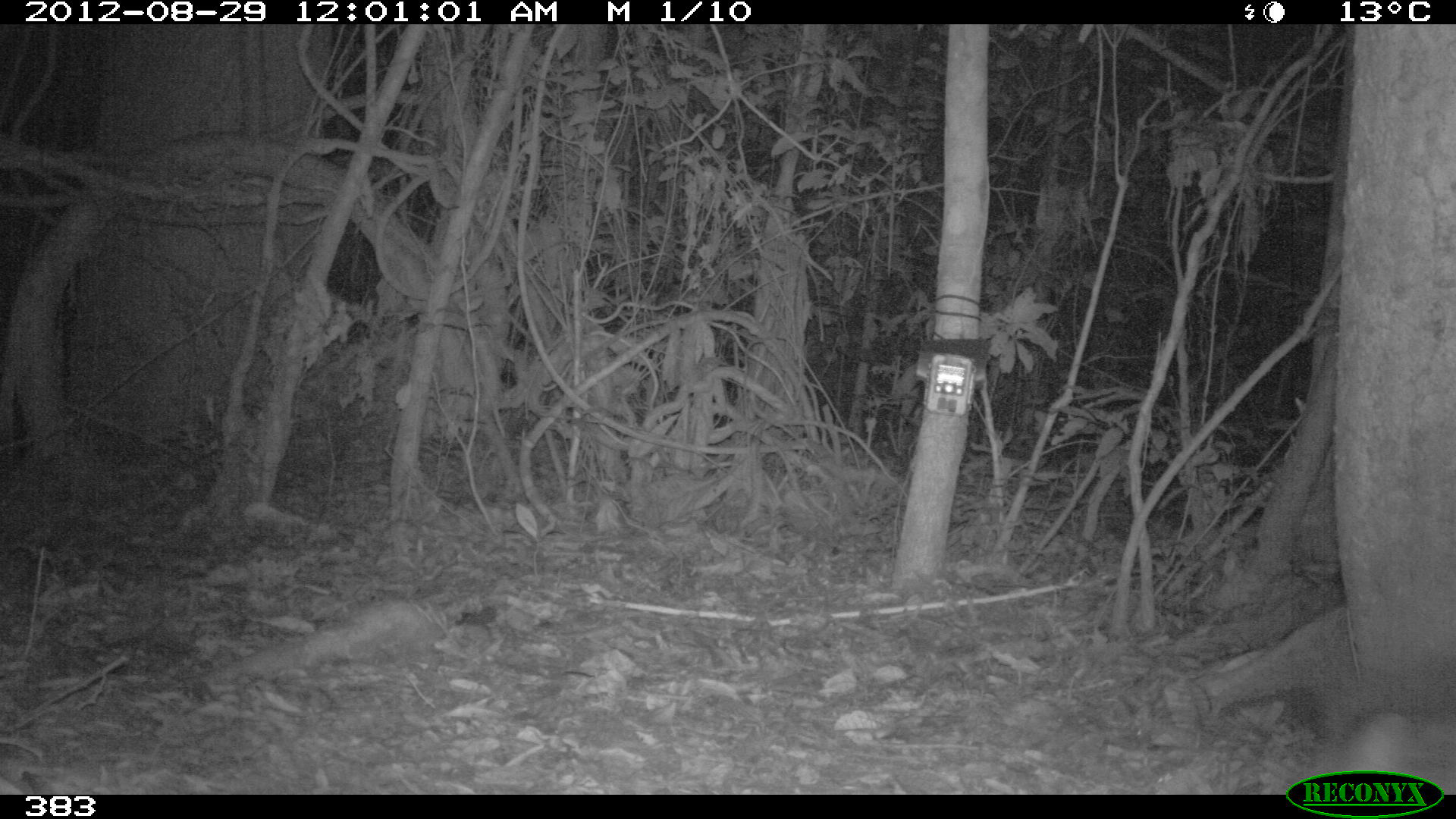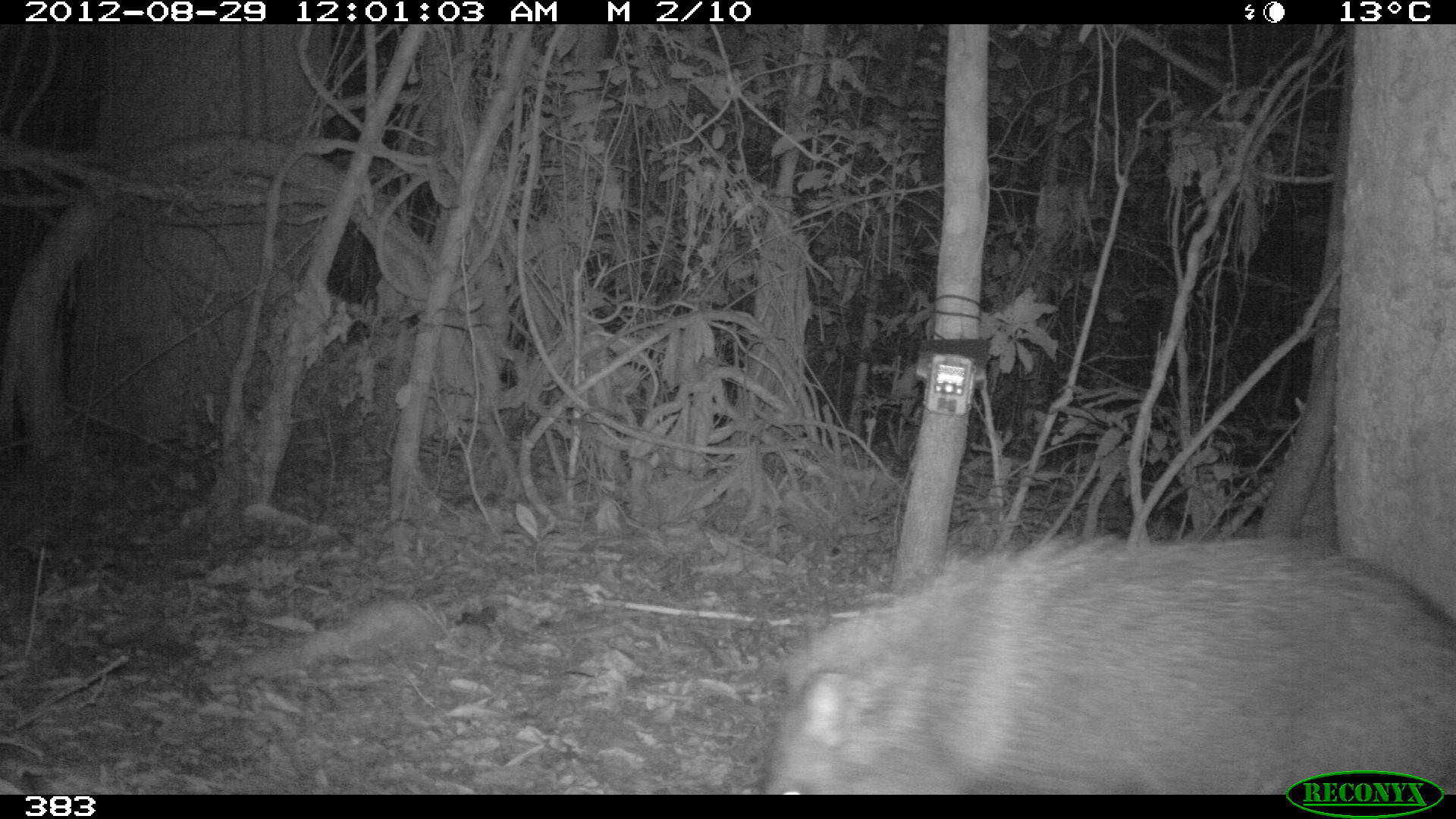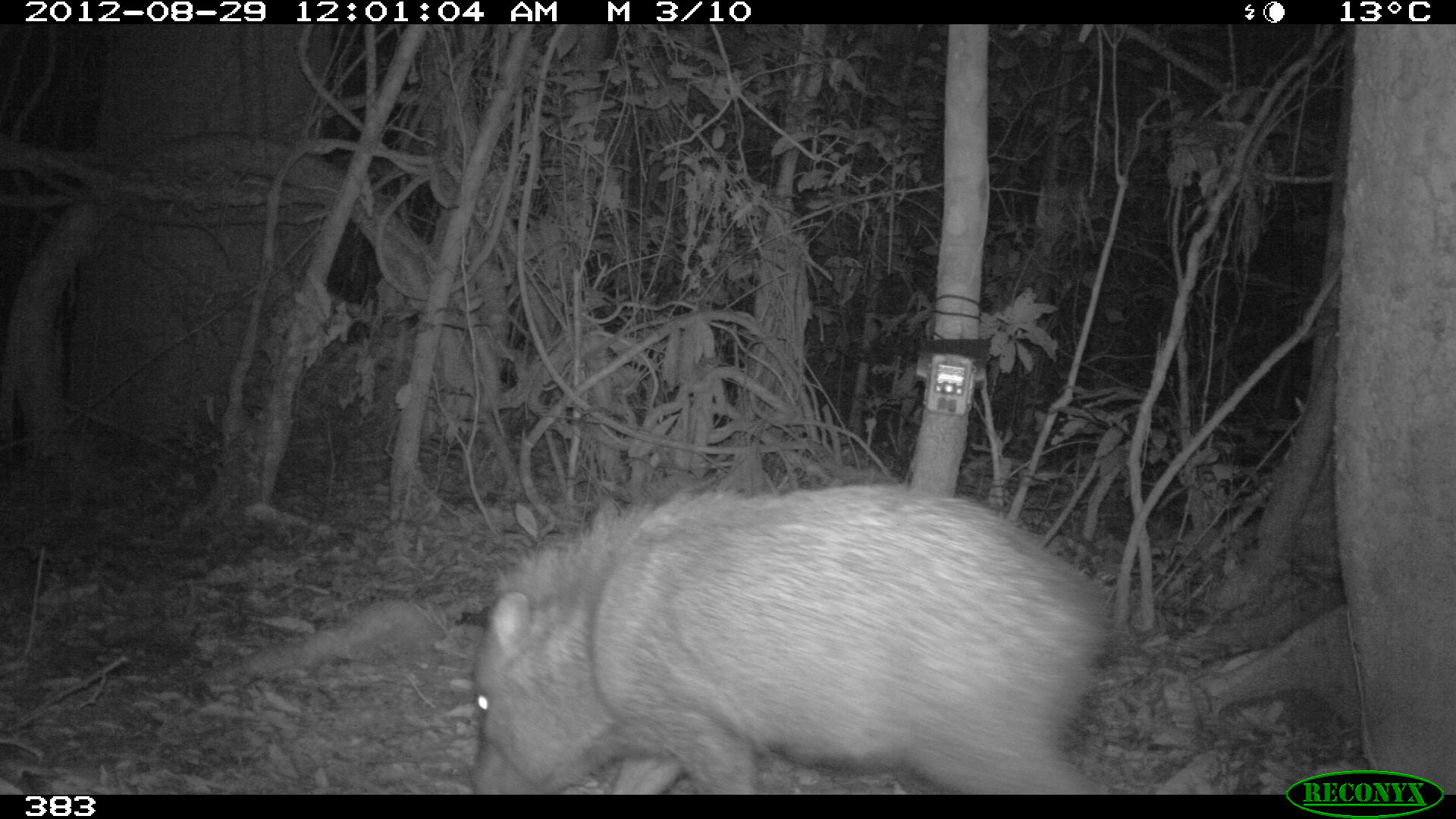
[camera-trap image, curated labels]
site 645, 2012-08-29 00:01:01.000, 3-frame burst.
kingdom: Animalia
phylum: Chordata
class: Mammalia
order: Artiodactyla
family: Tayassuidae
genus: Pecari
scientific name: Pecari tajacu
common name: collared peccary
Pecari tajacu (collared peccary).